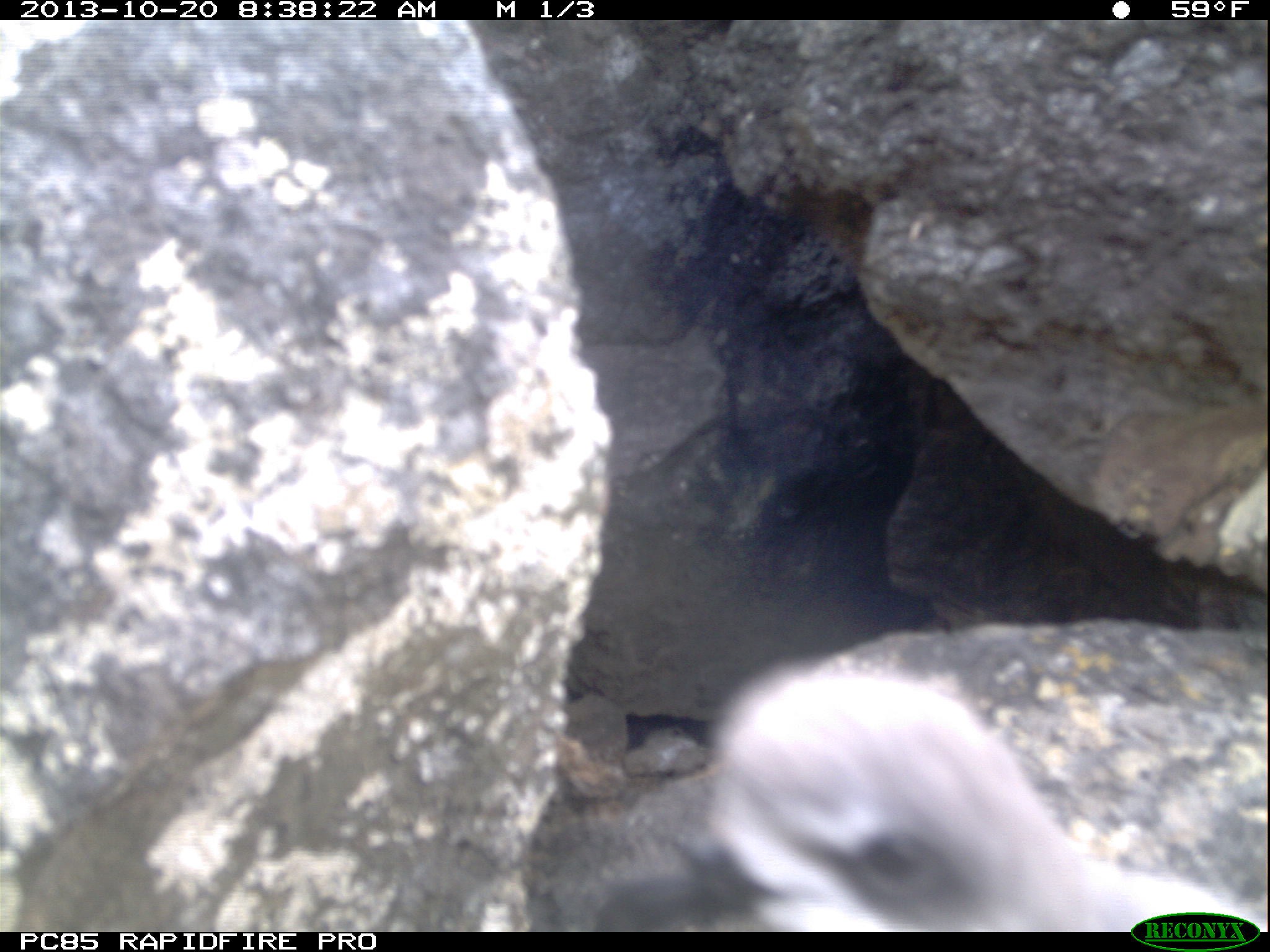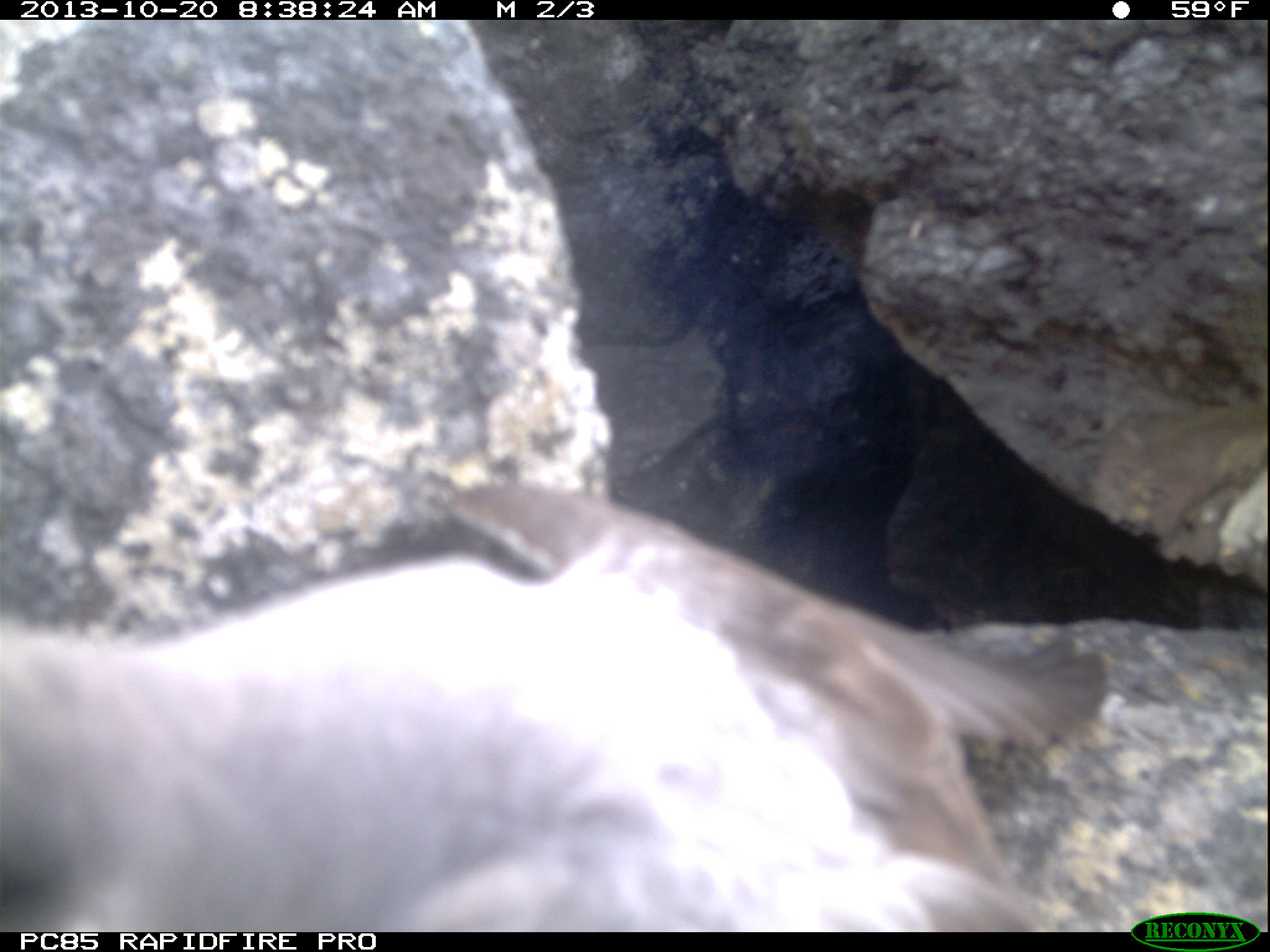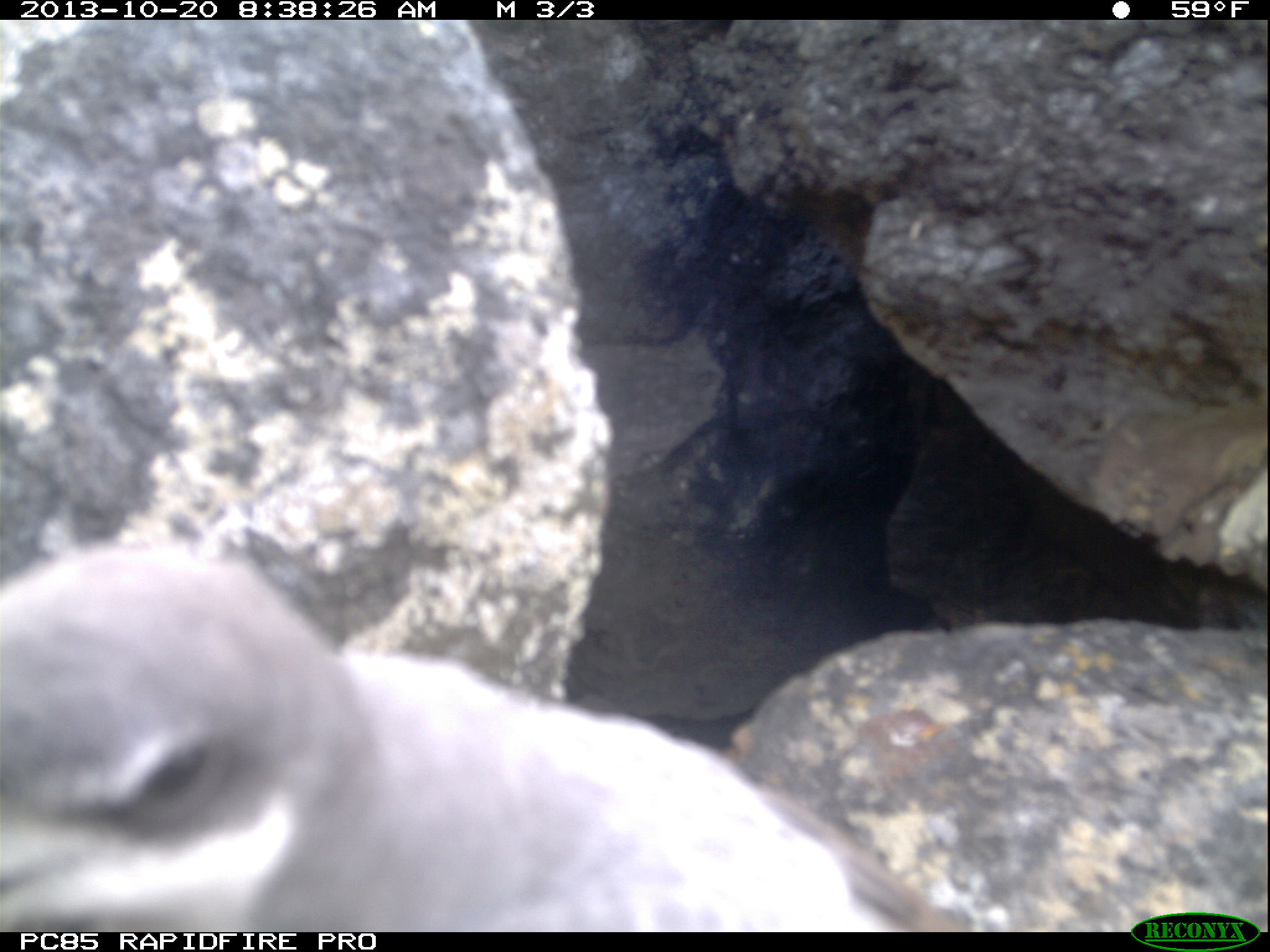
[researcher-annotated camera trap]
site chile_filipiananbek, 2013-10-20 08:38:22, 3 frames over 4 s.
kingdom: Animalia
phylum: Chordata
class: Aves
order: Procellariiformes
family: Procellariidae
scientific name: Procellariidae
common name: petrel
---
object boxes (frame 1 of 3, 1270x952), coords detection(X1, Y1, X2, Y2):
petrel: detection(614, 651, 1255, 931)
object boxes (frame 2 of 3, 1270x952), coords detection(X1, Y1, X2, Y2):
petrel: detection(0, 477, 1154, 932)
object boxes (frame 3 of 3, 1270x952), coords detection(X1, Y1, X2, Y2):
petrel: detection(0, 545, 993, 929)